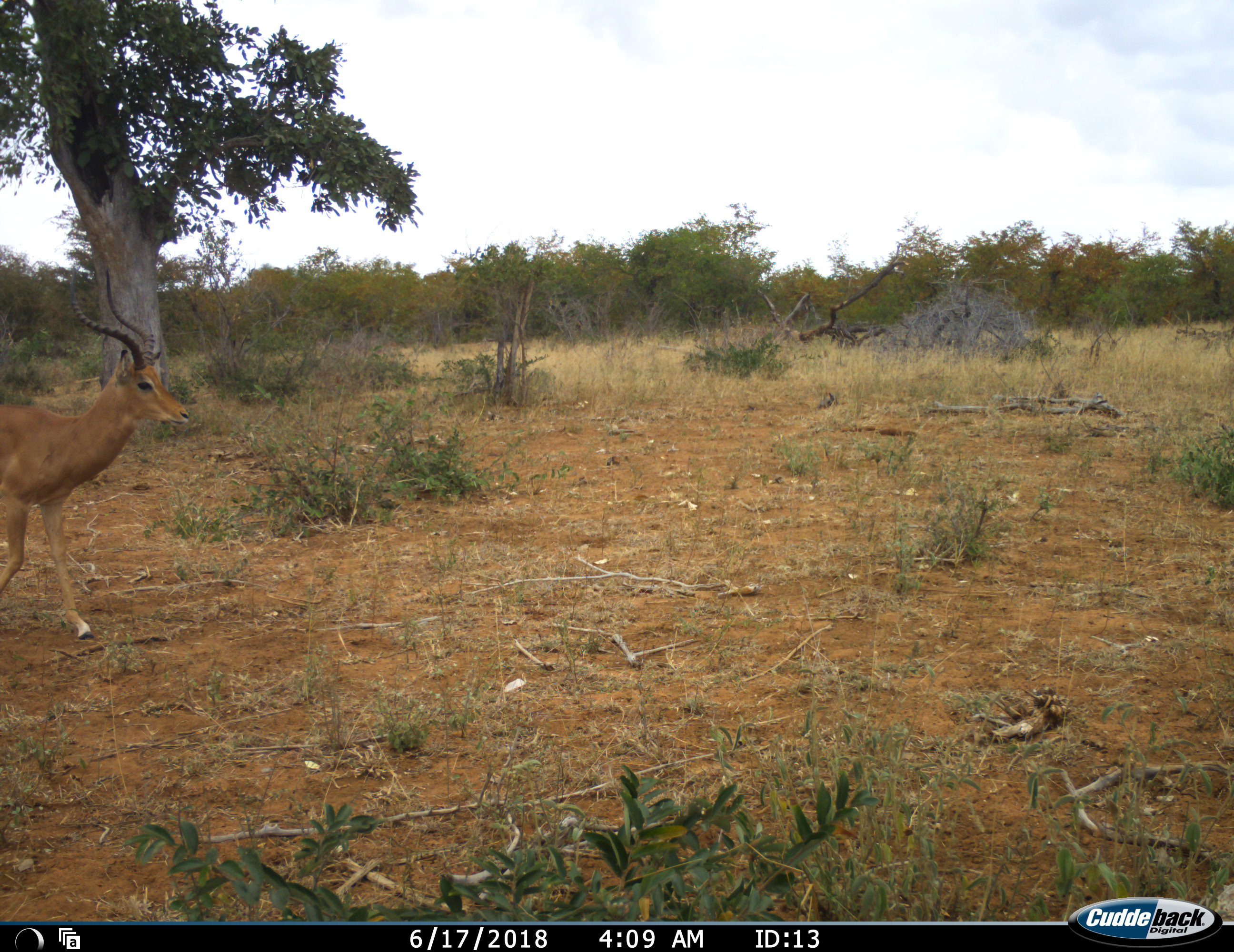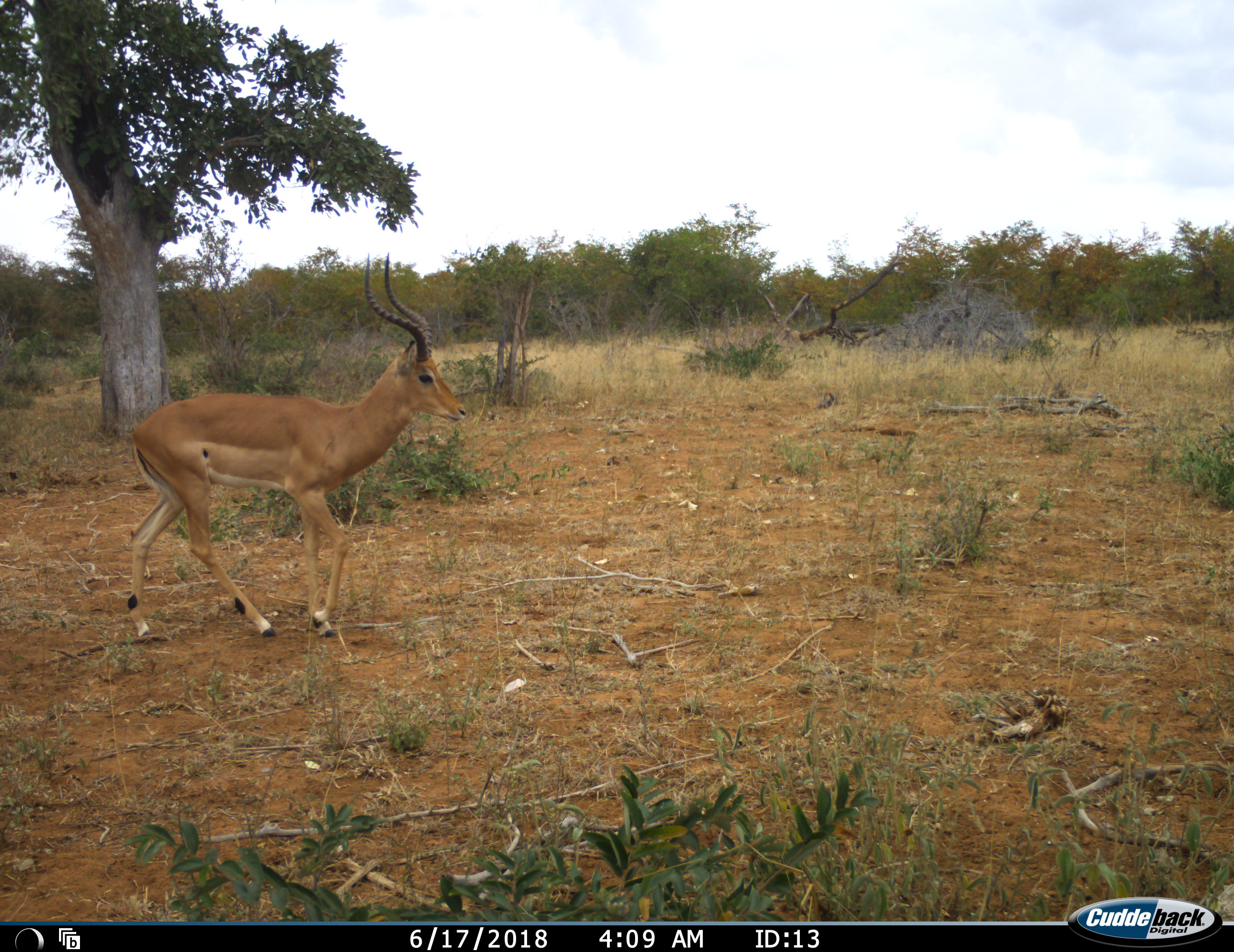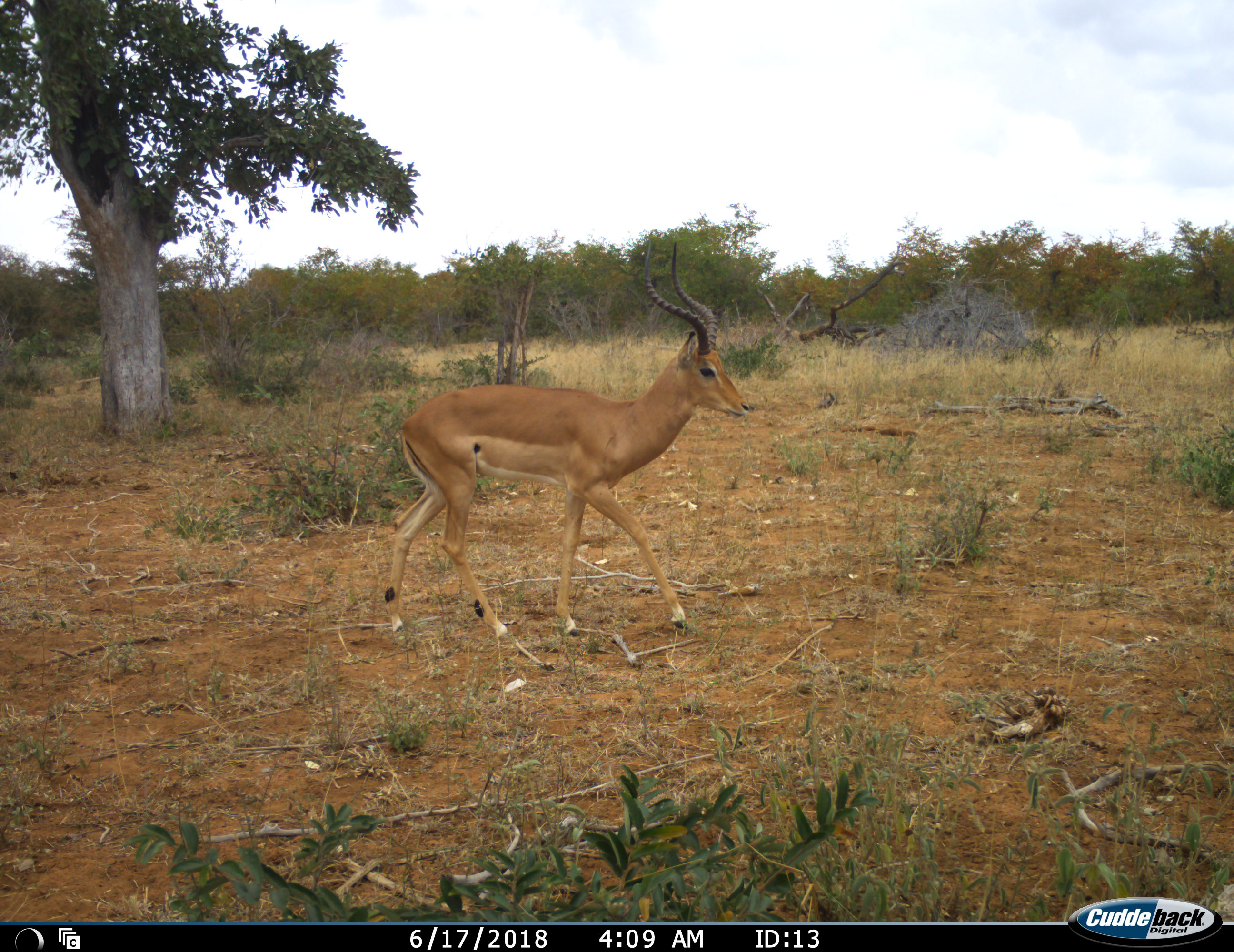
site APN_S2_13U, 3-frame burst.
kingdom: Animalia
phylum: Chordata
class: Mammalia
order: Artiodactyla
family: Bovidae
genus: Aepyceros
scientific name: Aepyceros melampus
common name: impala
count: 1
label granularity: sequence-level